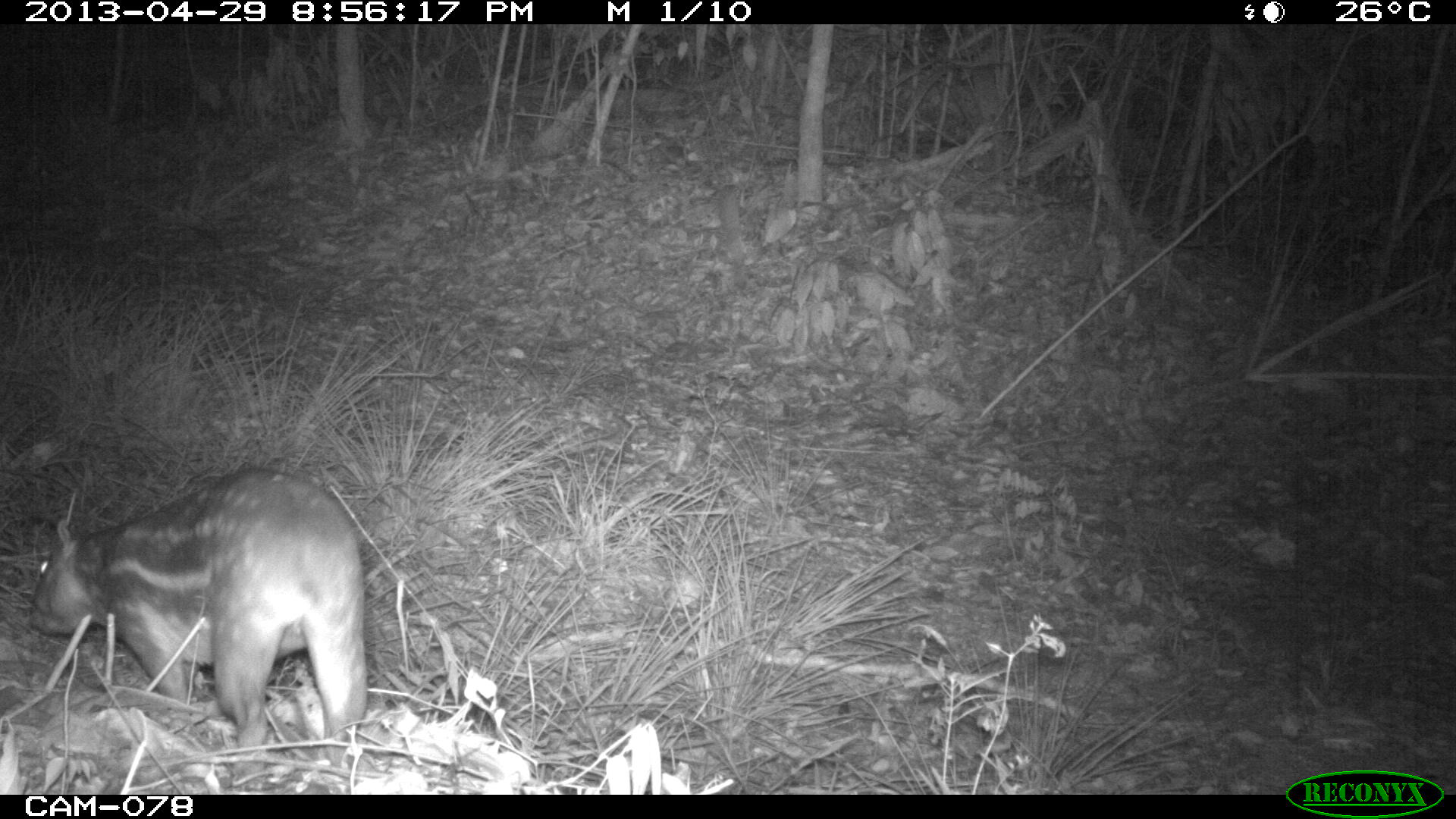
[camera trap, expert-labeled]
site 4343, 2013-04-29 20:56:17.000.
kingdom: Animalia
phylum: Chordata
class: Mammalia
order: Rodentia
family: Cuniculidae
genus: Cuniculus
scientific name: Cuniculus paca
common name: lowland paca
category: agouti paca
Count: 1.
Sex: female.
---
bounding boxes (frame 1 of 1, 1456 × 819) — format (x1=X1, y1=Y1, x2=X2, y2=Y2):
agouti paca: (x1=25, y1=466, x2=367, y2=782)